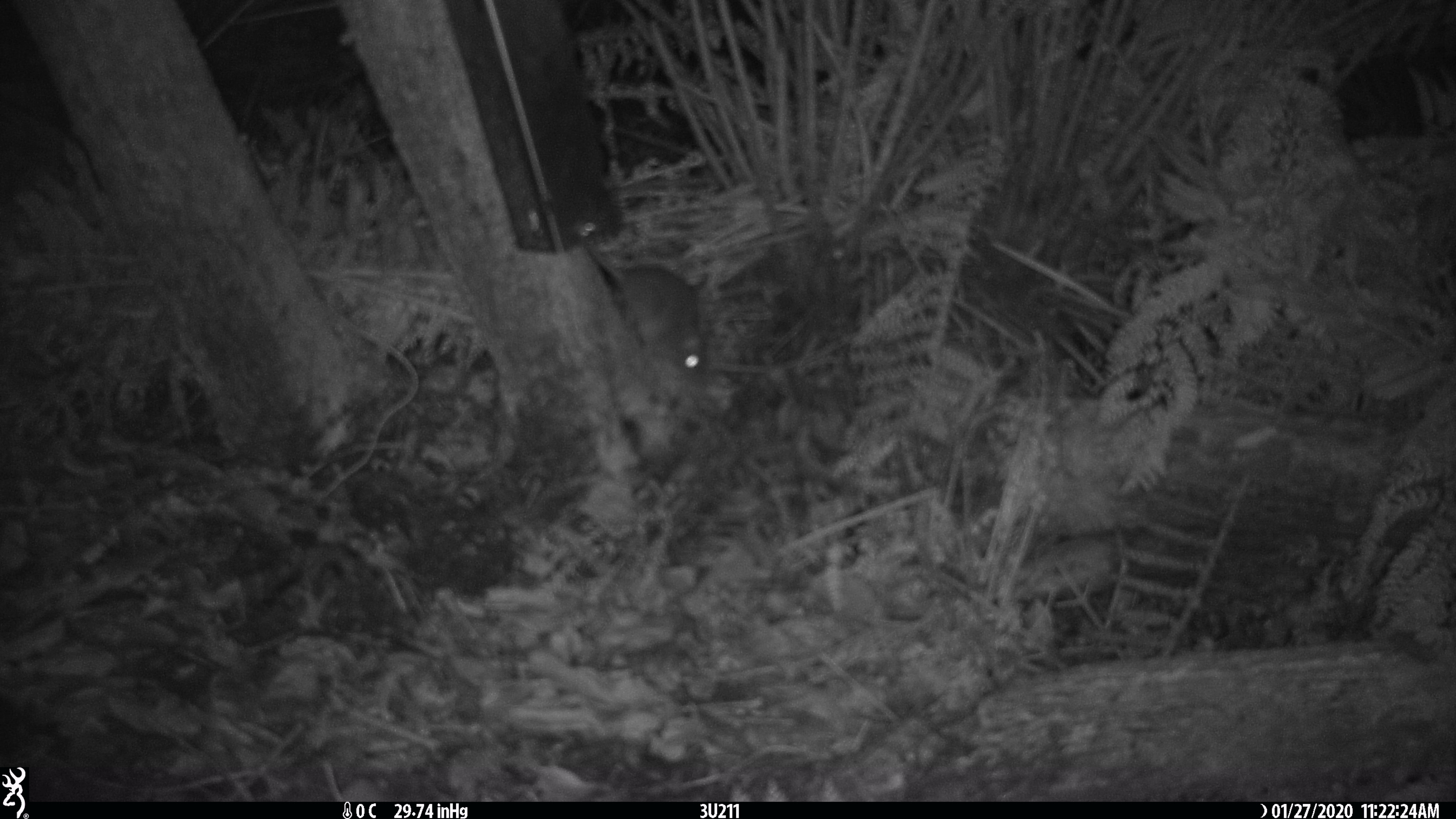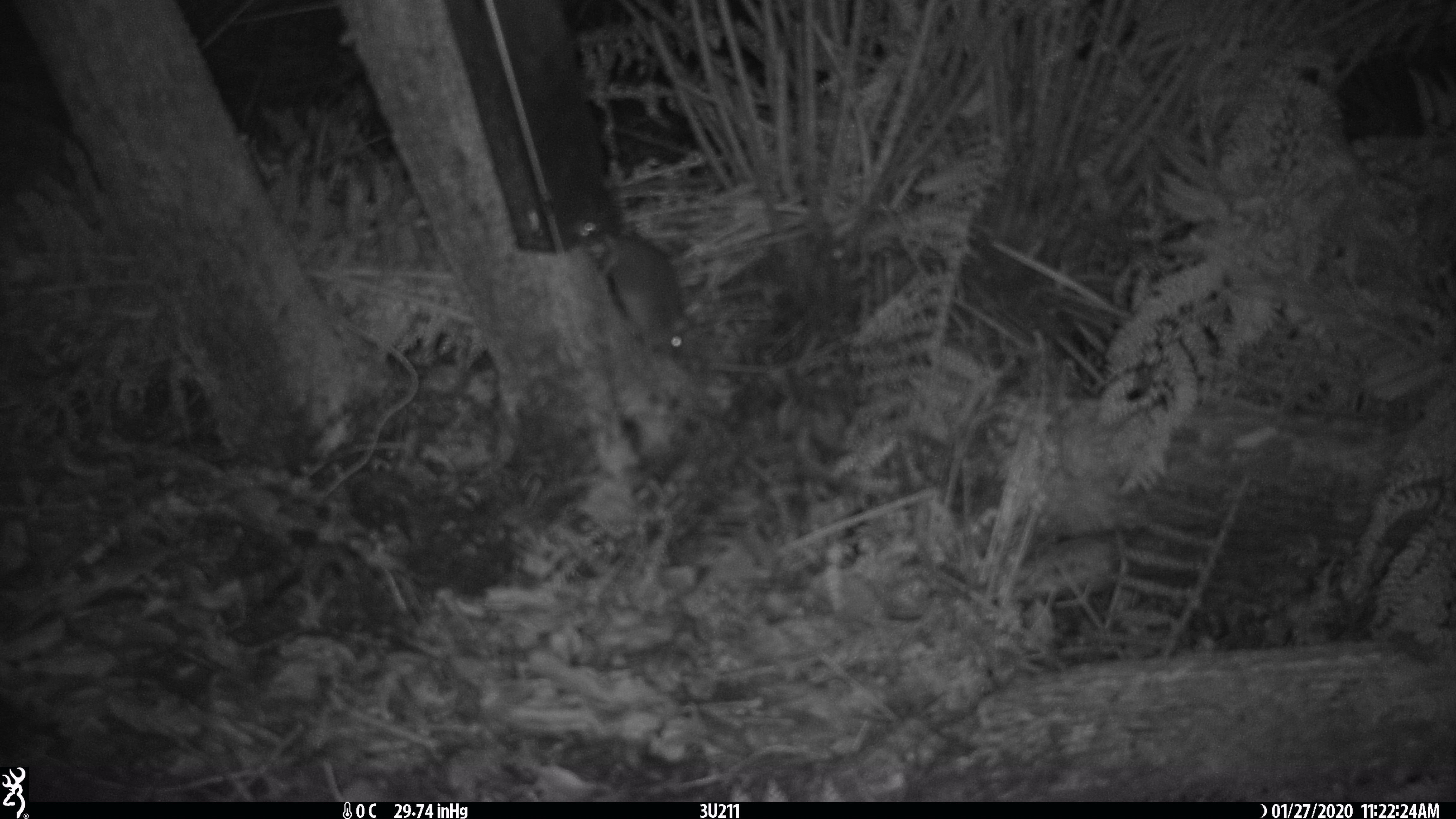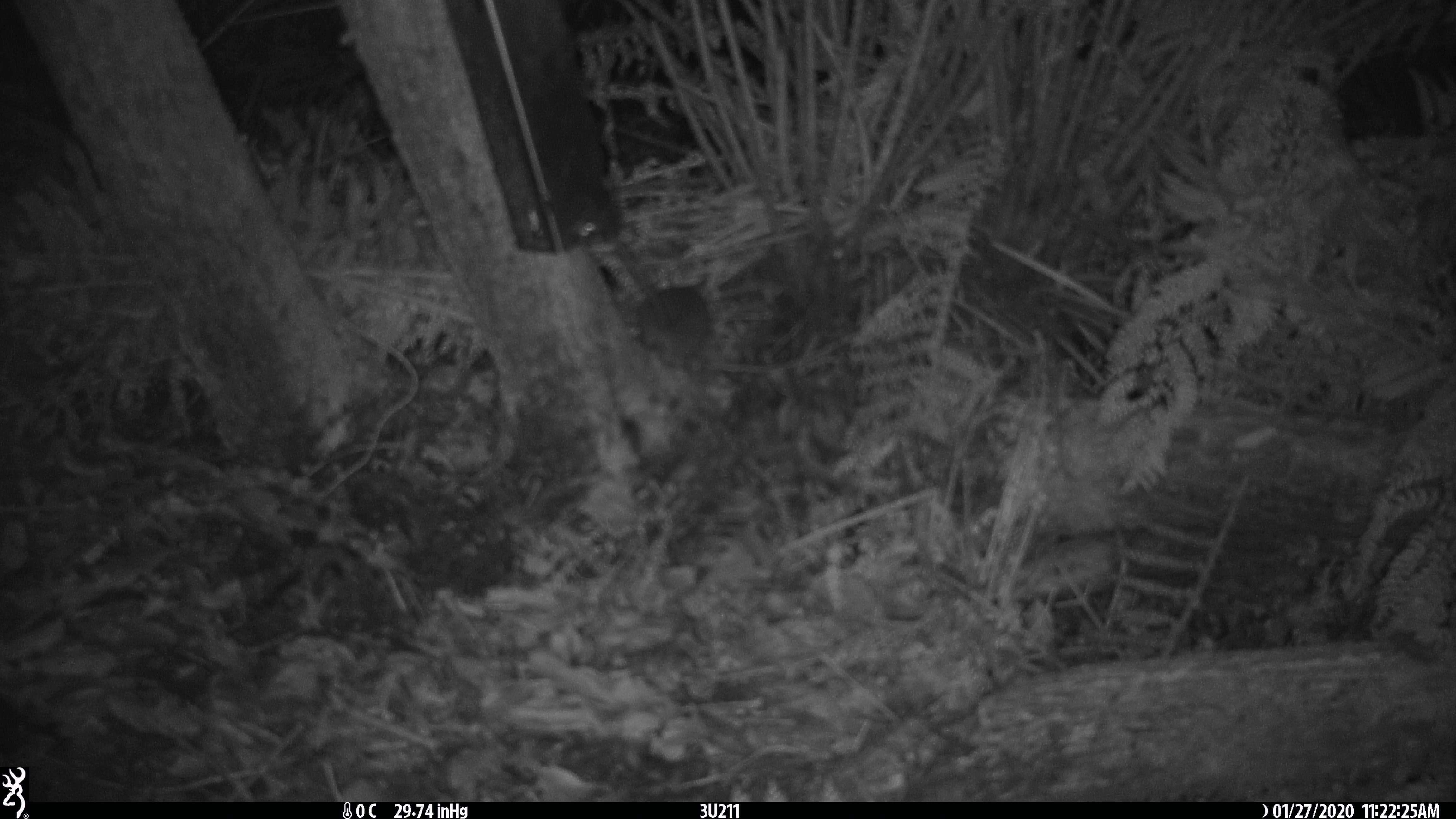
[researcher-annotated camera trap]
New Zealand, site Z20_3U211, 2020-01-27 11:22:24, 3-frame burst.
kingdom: Animalia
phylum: Chordata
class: Mammalia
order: Rodentia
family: Muridae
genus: Rattus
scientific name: Rattus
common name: rat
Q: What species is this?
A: Rat (Rattus).